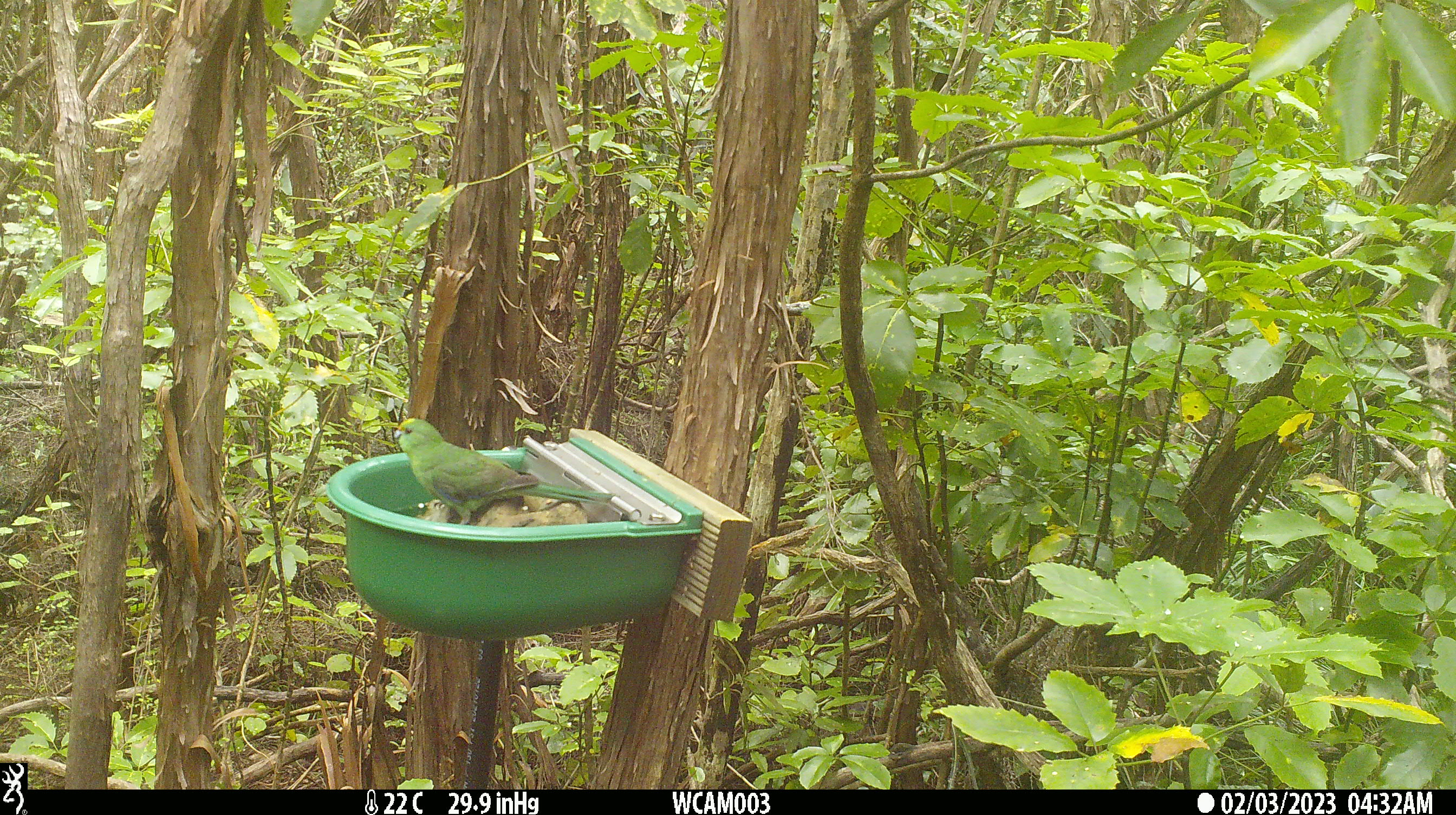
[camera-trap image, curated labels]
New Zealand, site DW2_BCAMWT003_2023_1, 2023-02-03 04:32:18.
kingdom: Animalia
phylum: Chordata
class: Aves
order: Psittaciformes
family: Psittaculidae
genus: Cyanoramphus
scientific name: Cyanoramphus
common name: parakeet